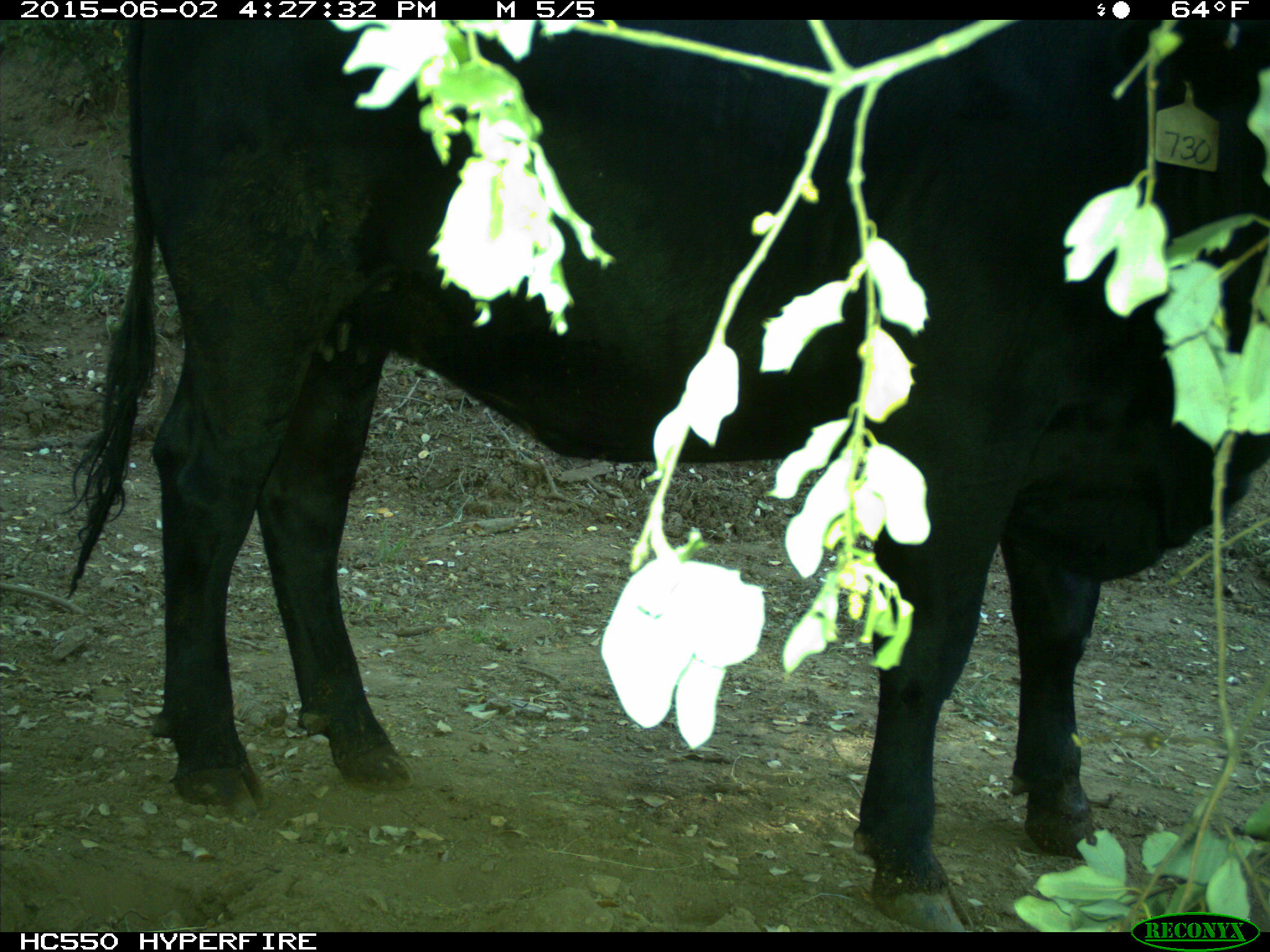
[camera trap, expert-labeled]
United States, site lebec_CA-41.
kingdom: Animalia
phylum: Chordata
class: Mammalia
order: Artiodactyla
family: Bovidae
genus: Bos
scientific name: Bos taurus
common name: domestic cow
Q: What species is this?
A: Bos taurus (domestic cow).